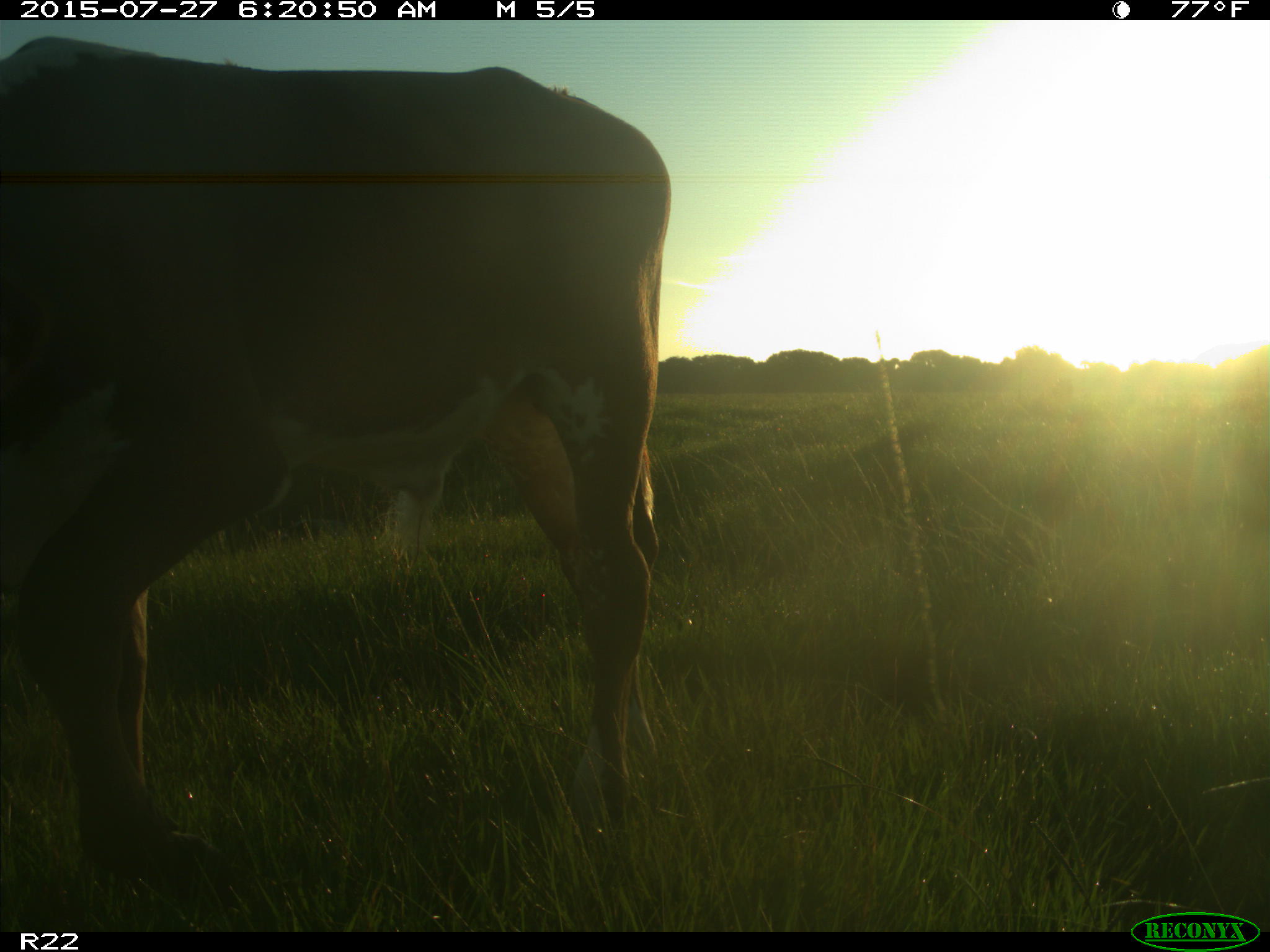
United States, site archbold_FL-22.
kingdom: Animalia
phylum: Chordata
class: Mammalia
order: Artiodactyla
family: Bovidae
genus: Bos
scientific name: Bos taurus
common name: domestic cow